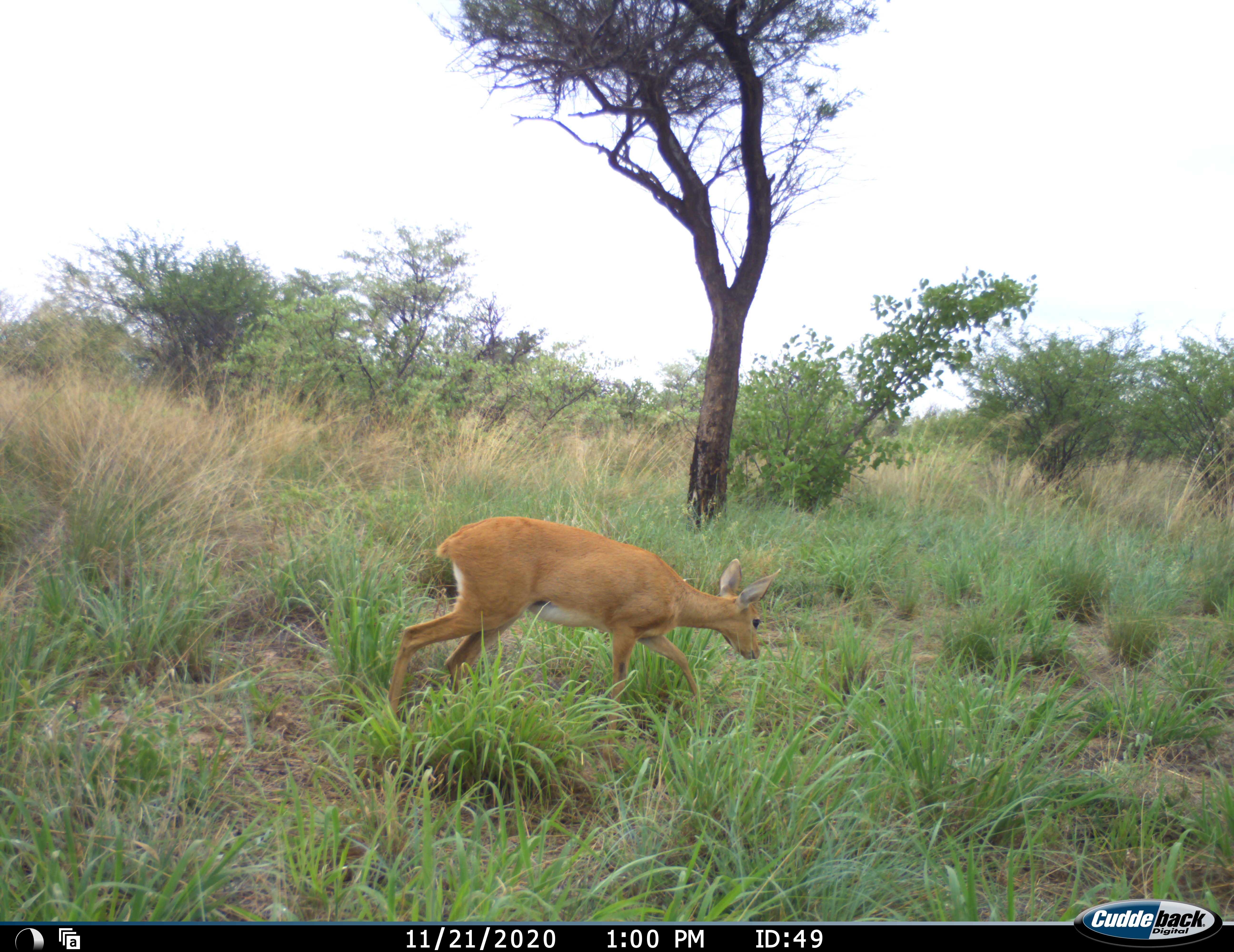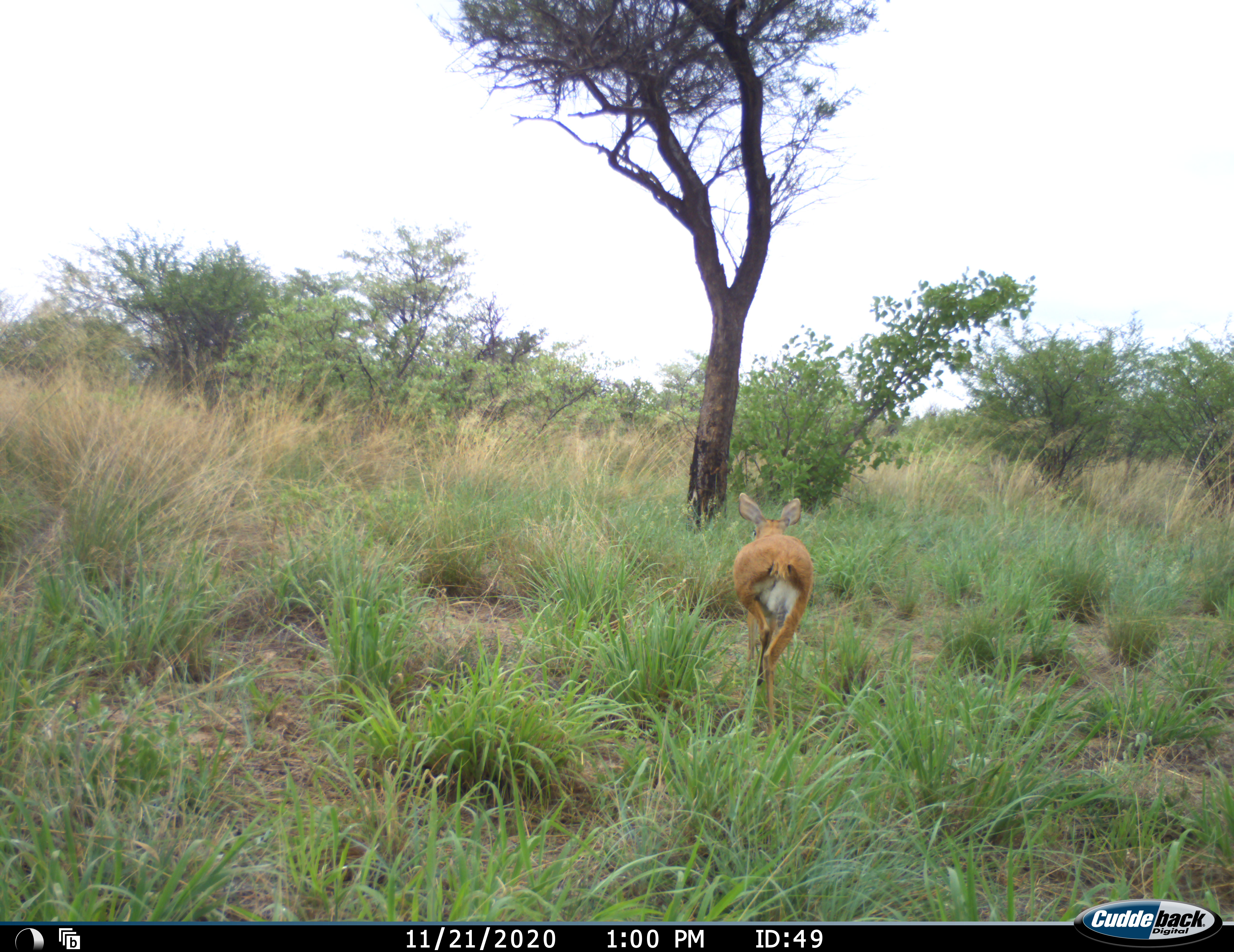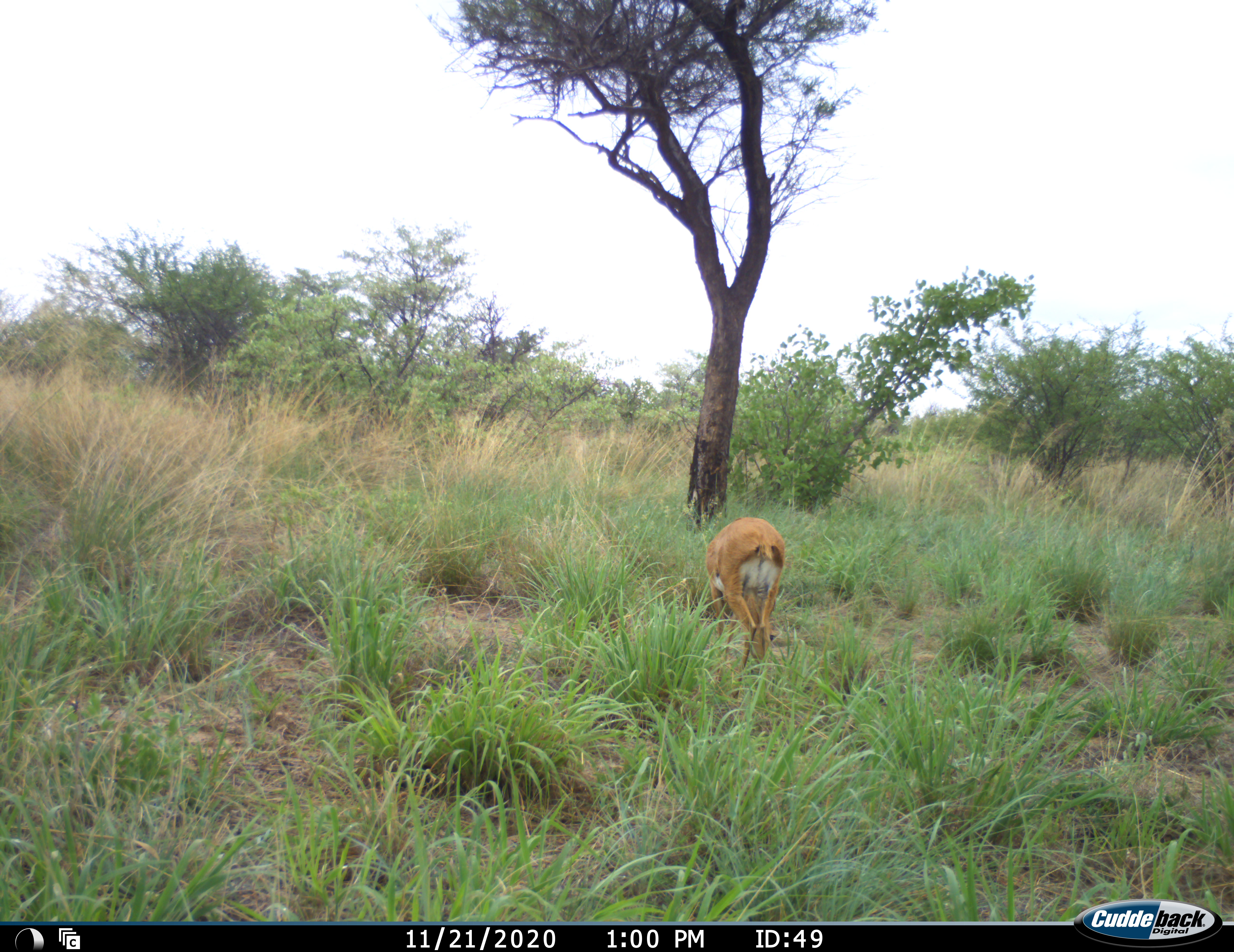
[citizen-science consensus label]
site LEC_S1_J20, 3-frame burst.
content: unidentified animal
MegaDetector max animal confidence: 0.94